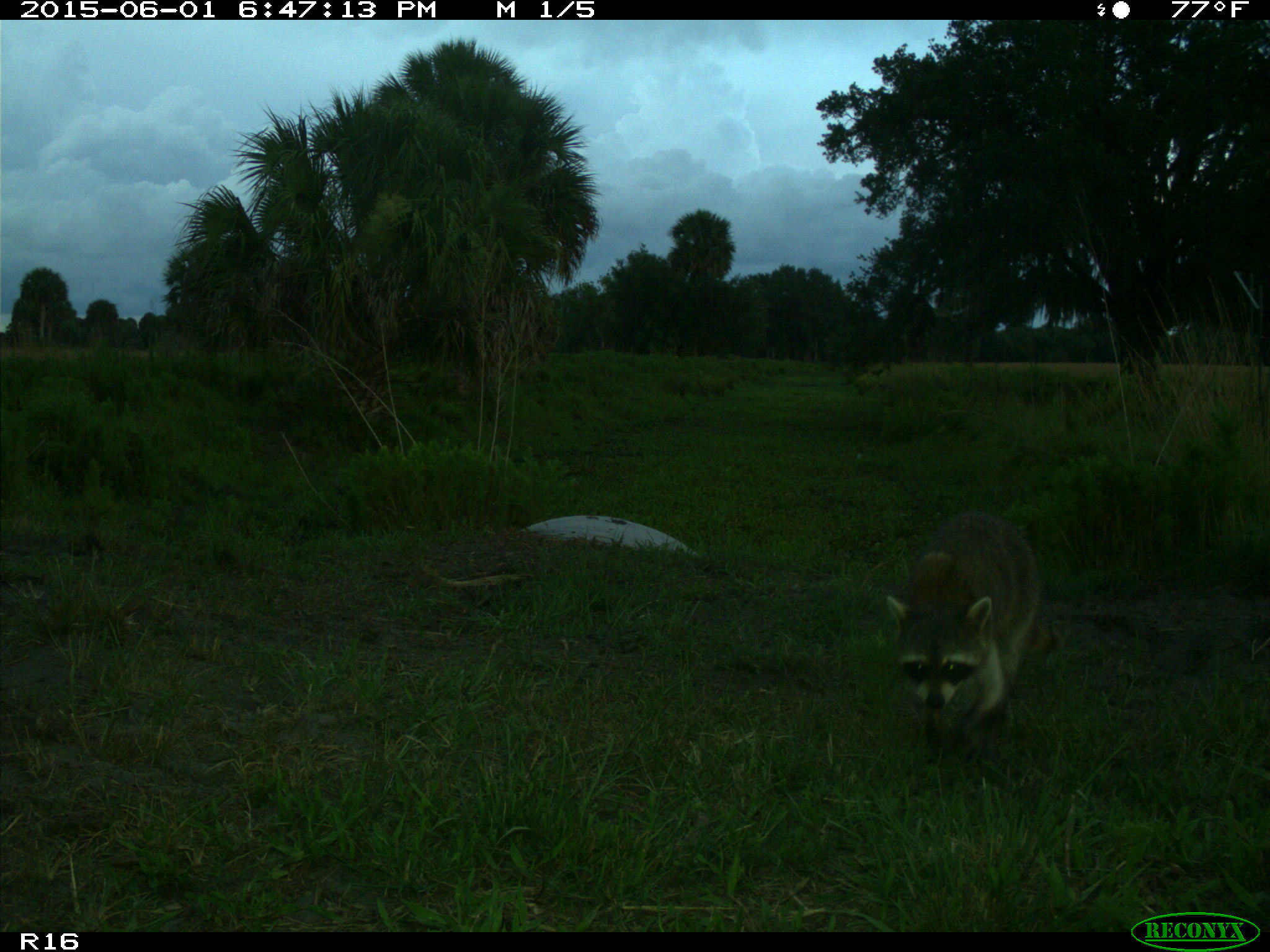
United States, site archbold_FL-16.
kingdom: Animalia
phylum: Chordata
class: Mammalia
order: Carnivora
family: Procyonidae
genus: Procyon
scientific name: Procyon lotor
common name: common raccoon